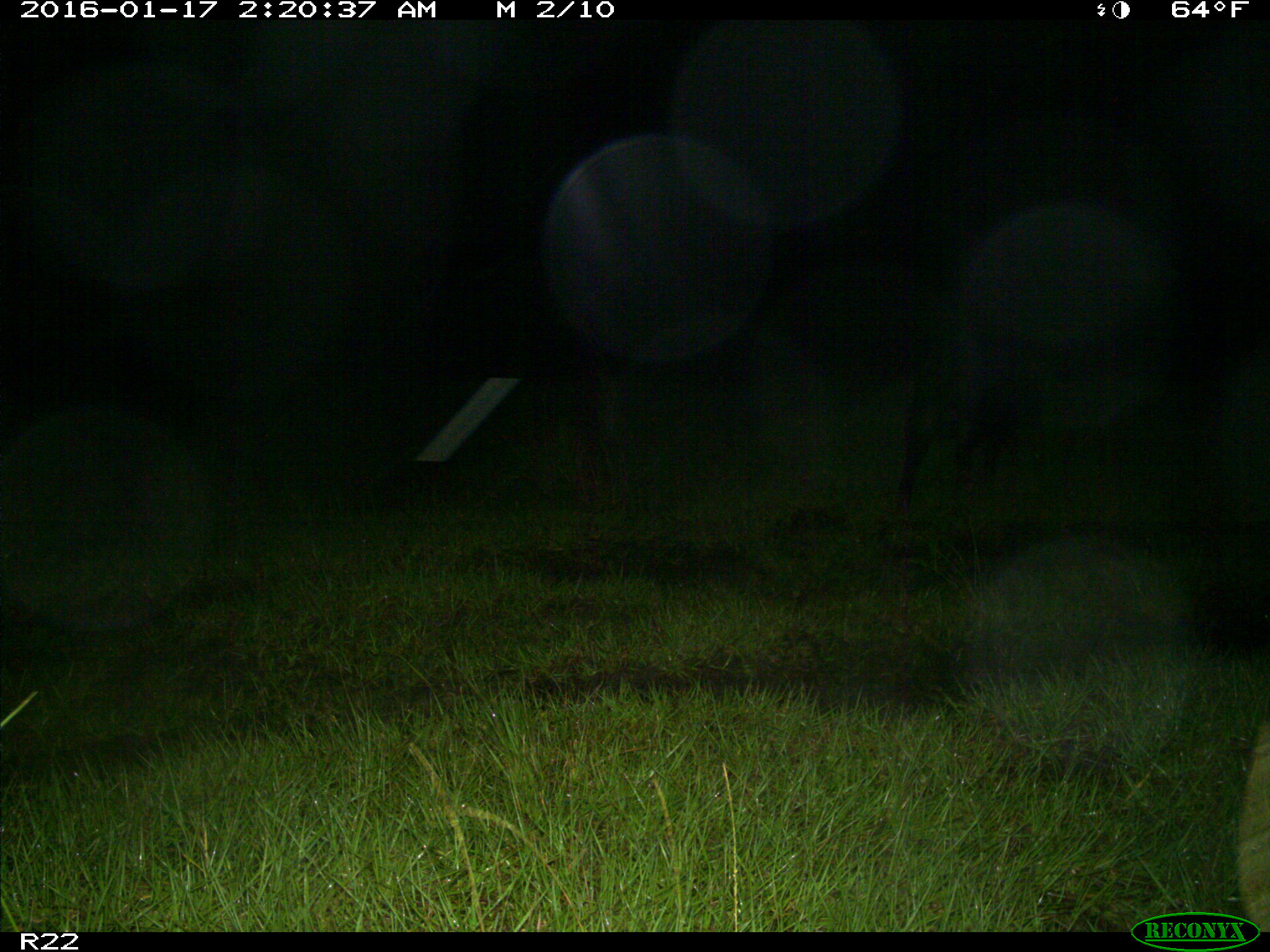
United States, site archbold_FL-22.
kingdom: Animalia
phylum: Chordata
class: Mammalia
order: Artiodactyla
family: Suidae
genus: Sus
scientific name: Sus scrofa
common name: wild boar